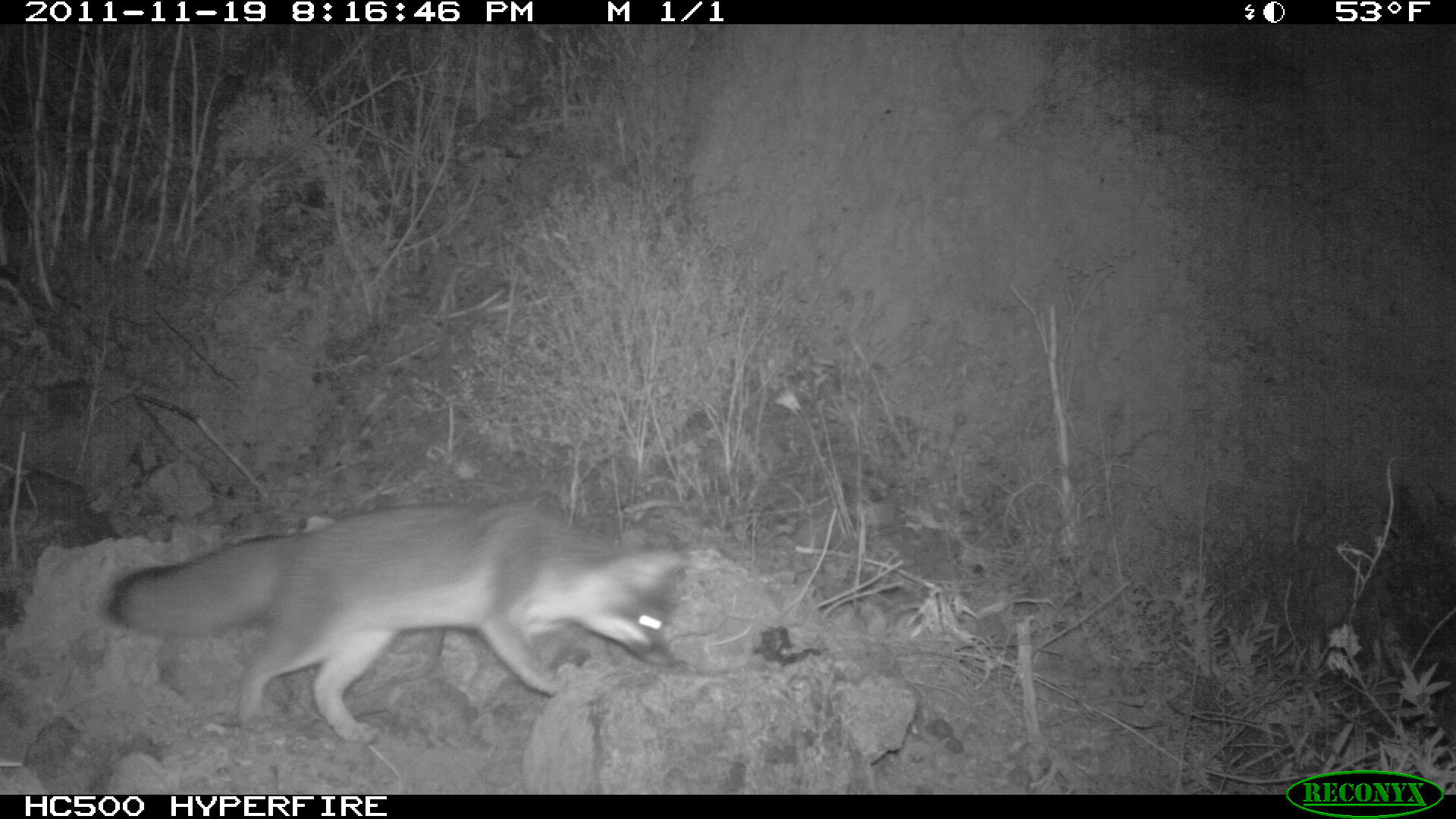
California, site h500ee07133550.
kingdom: Animalia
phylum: Chordata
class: Mammalia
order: Carnivora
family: Canidae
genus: Urocyon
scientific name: Urocyon littoralis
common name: island fox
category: fox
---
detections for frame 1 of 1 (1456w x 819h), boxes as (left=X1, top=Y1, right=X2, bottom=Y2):
fox: (left=99, top=499, right=691, bottom=746)